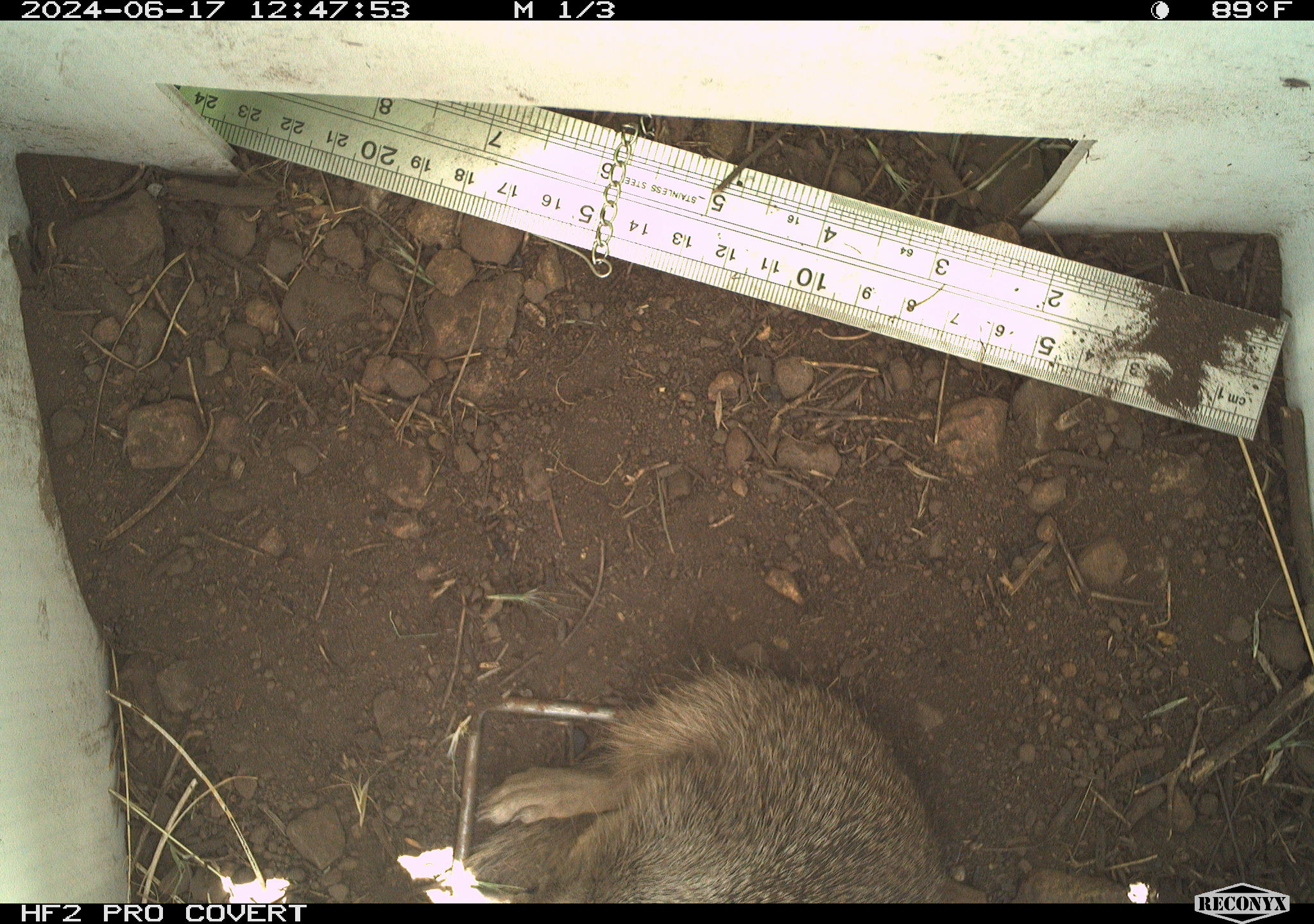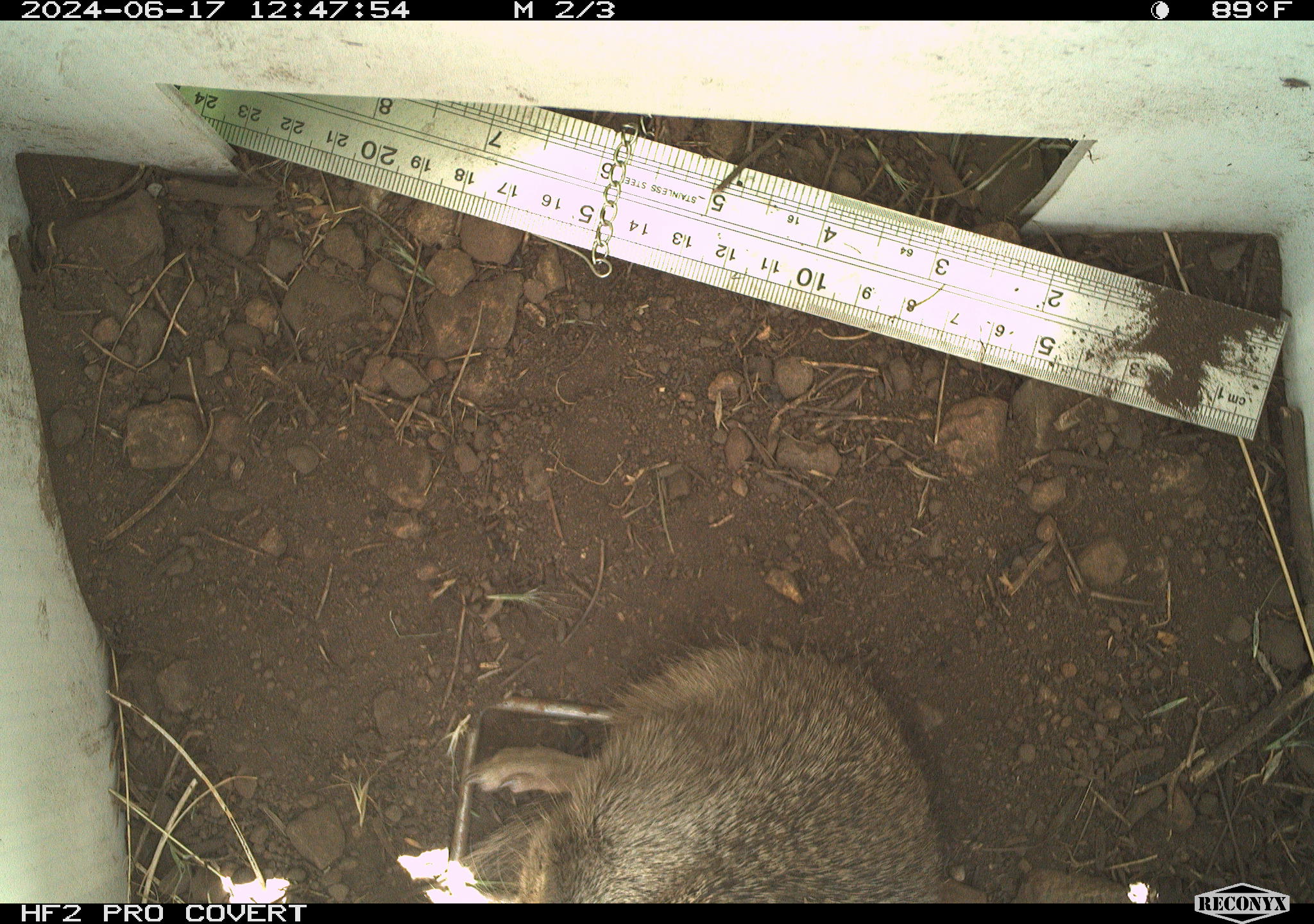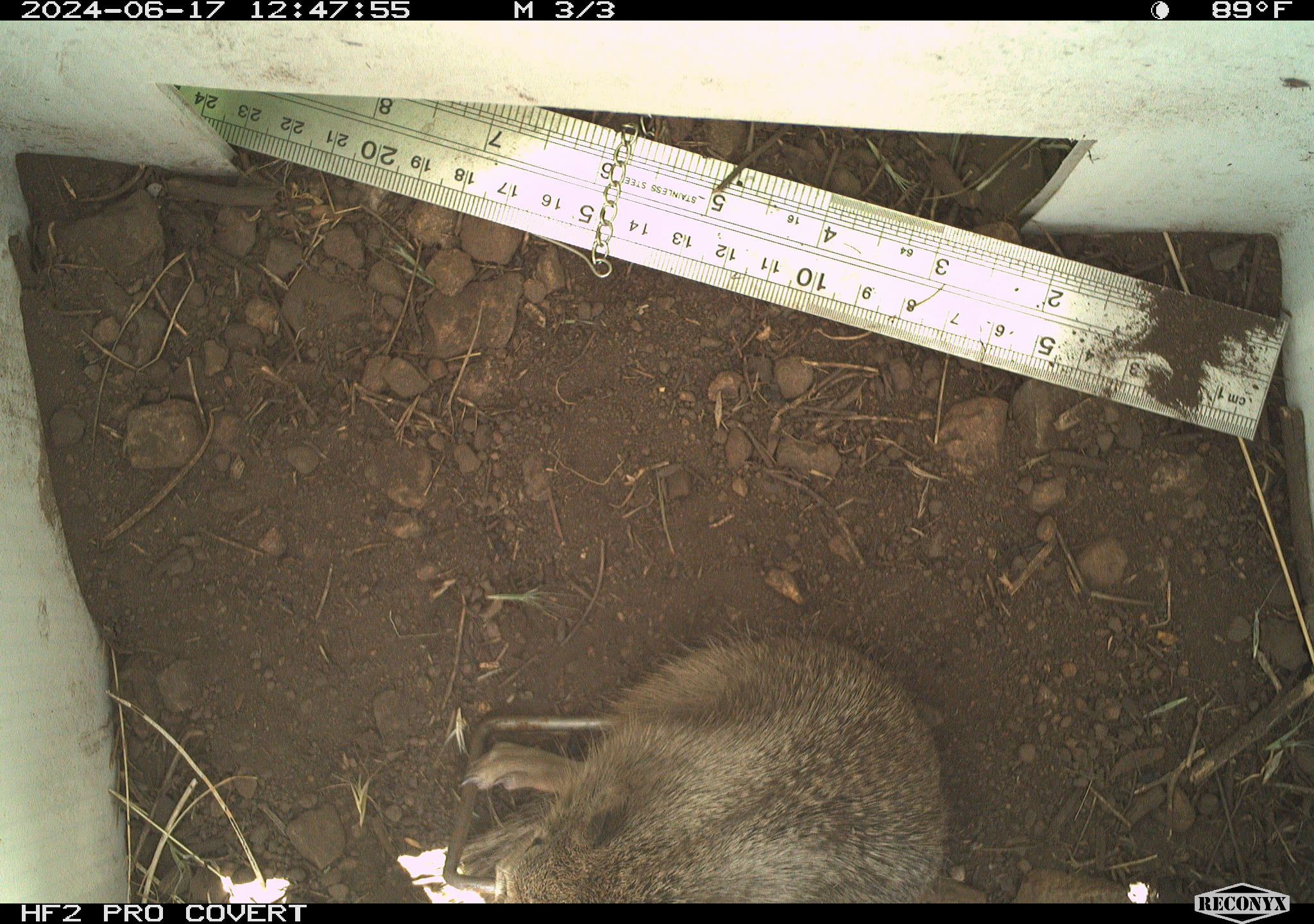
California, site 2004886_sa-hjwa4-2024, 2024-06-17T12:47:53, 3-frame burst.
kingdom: Animalia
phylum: Chordata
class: Mammalia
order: Rodentia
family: Sciuridae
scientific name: Sciuridae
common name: squirrels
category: sciuridae family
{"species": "sciuridae family (squirrels) (Sciuridae)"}